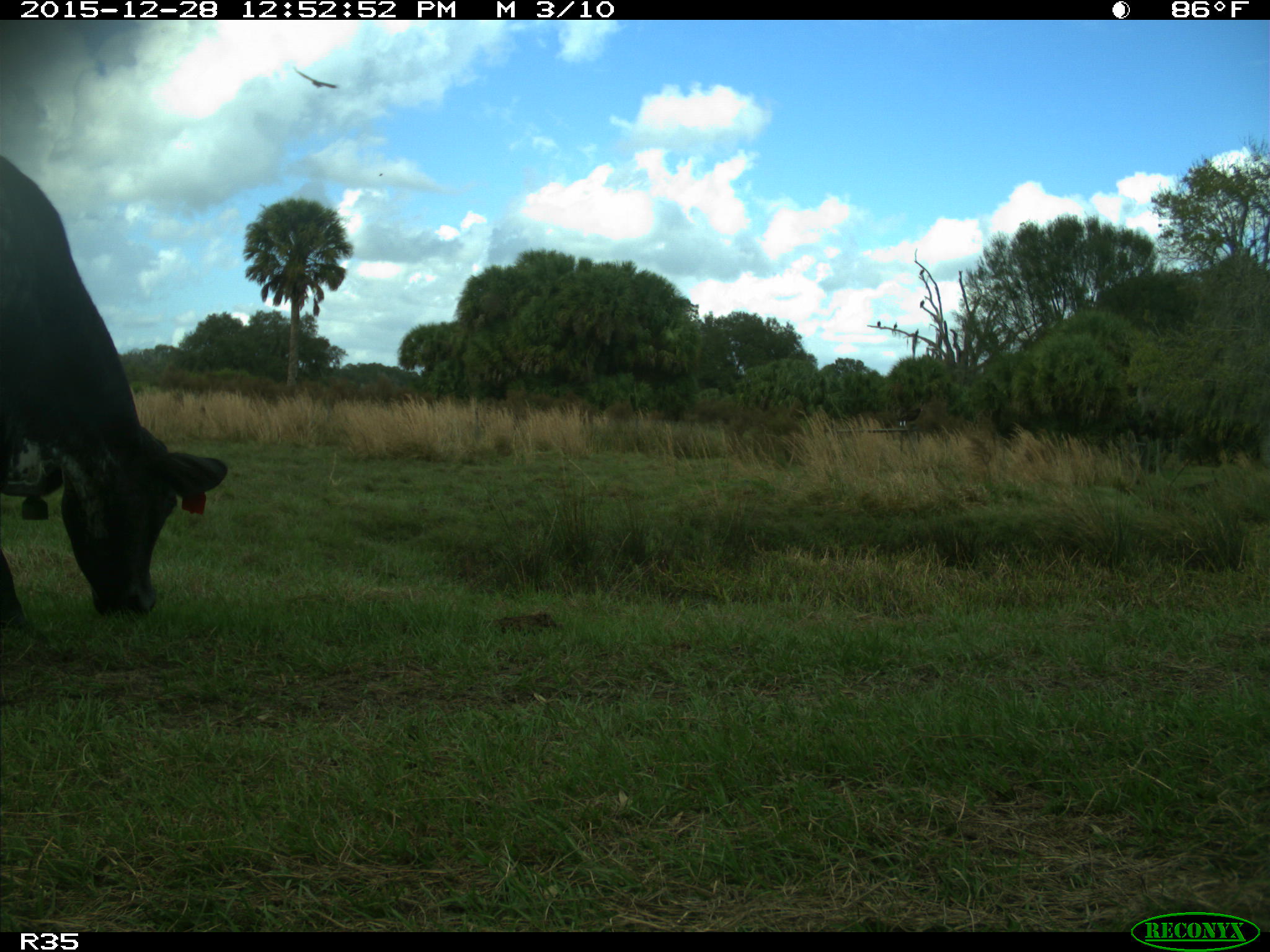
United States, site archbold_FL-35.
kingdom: Animalia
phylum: Chordata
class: Mammalia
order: Artiodactyla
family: Bovidae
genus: Bos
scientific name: Bos taurus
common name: domestic cow